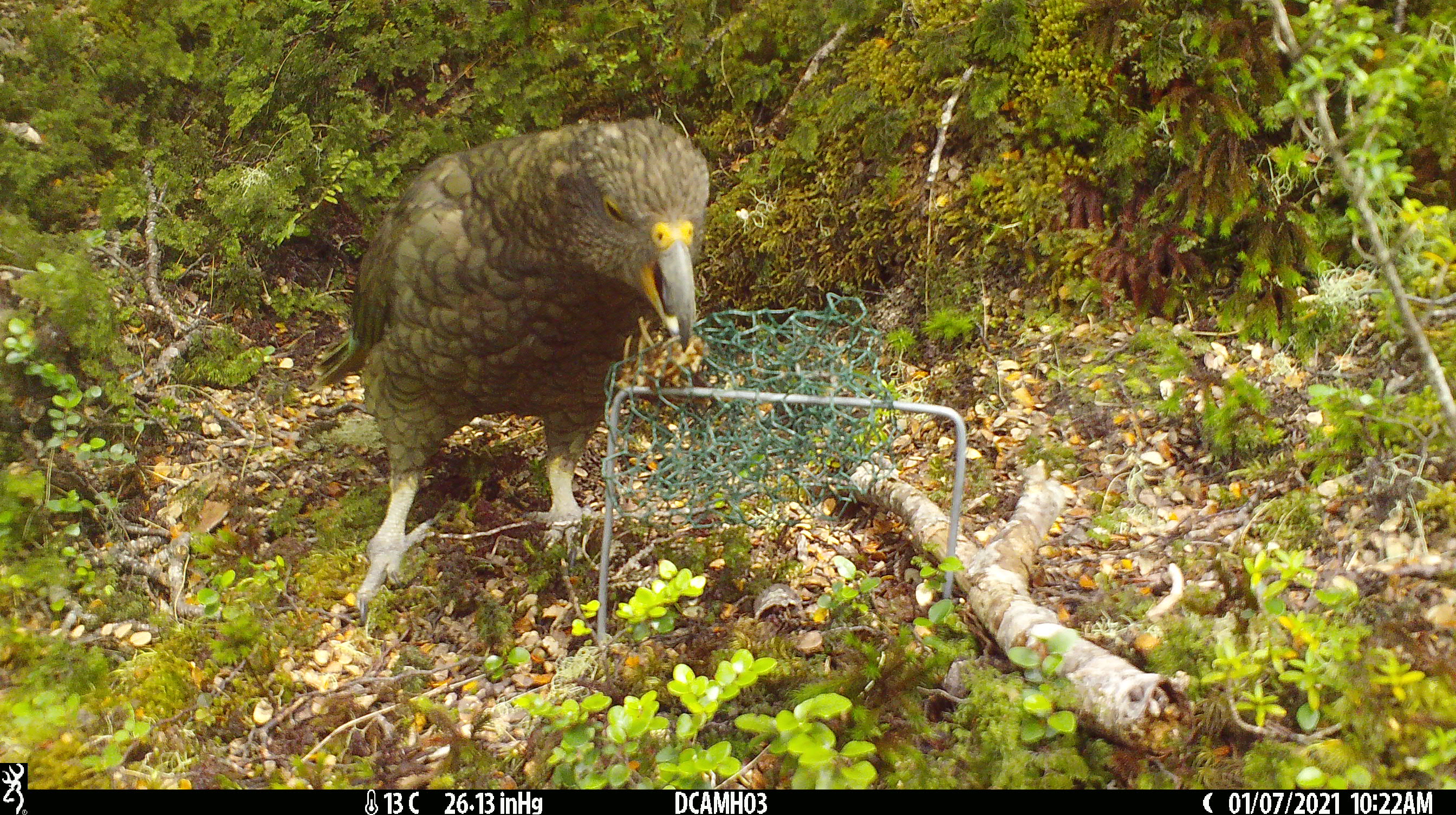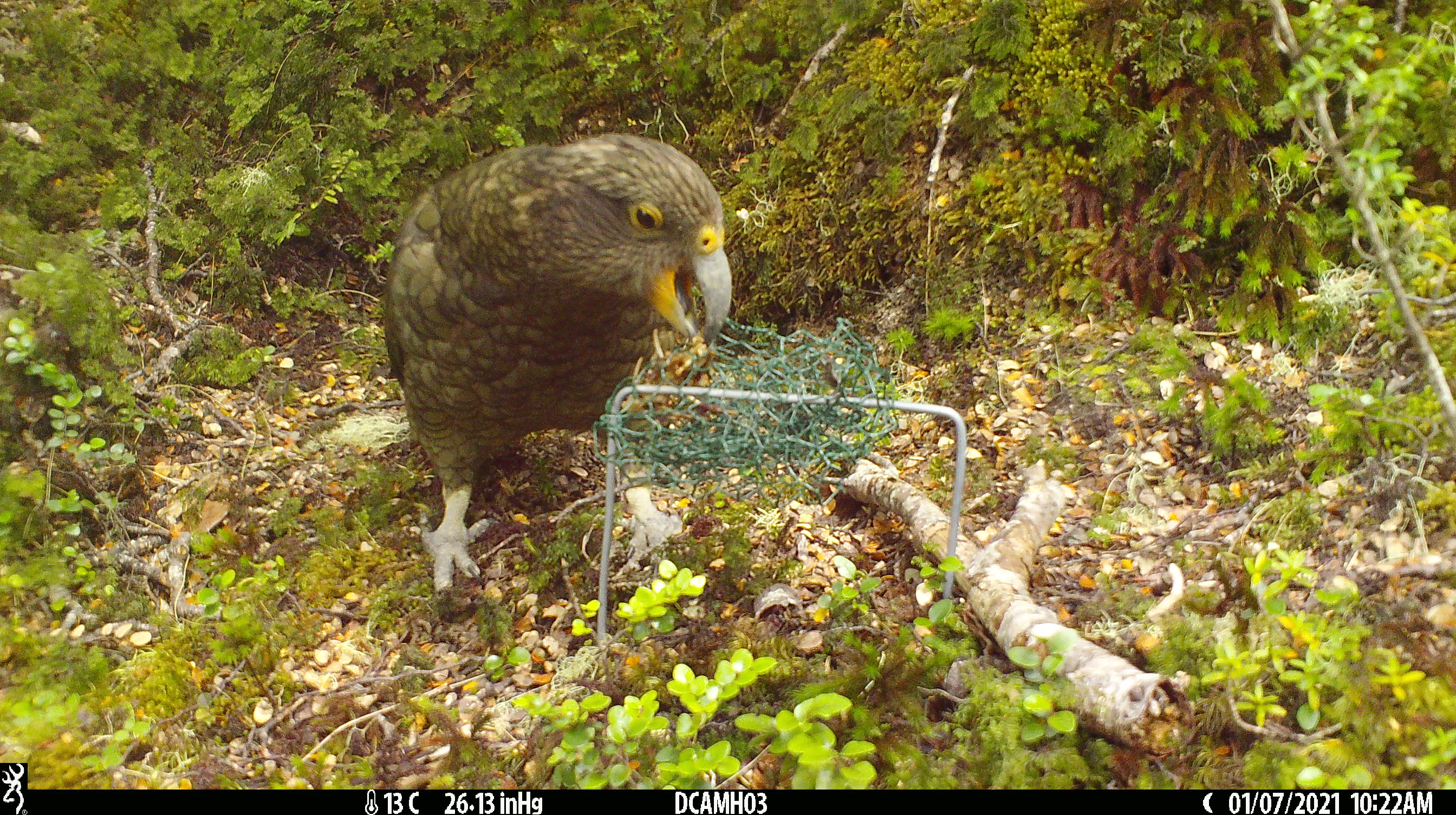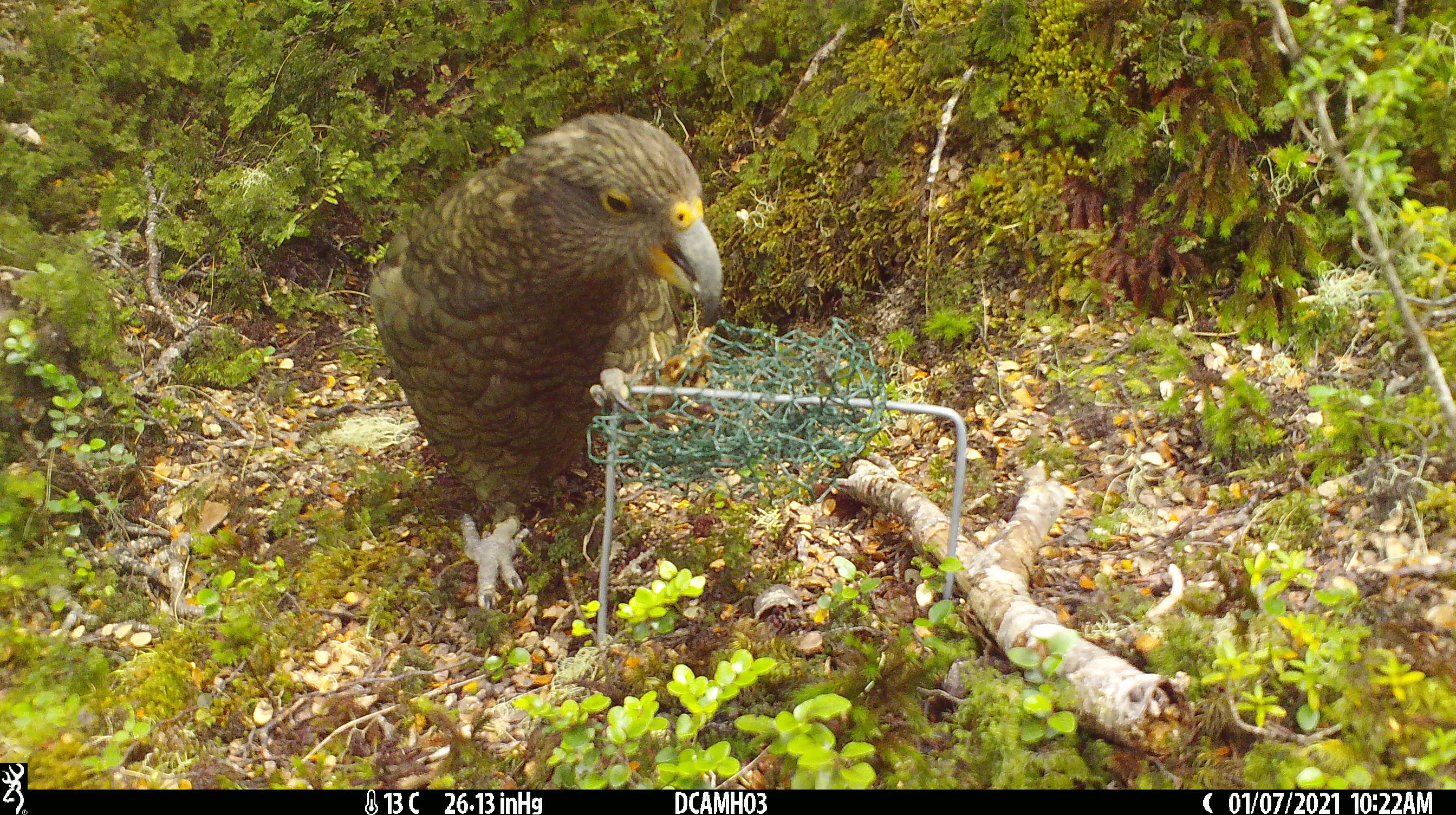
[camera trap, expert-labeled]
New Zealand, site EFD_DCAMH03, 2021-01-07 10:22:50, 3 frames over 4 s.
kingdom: Animalia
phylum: Chordata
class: Aves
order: Psittaciformes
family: Strigopidae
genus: Nestor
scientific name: Nestor notabilis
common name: kea